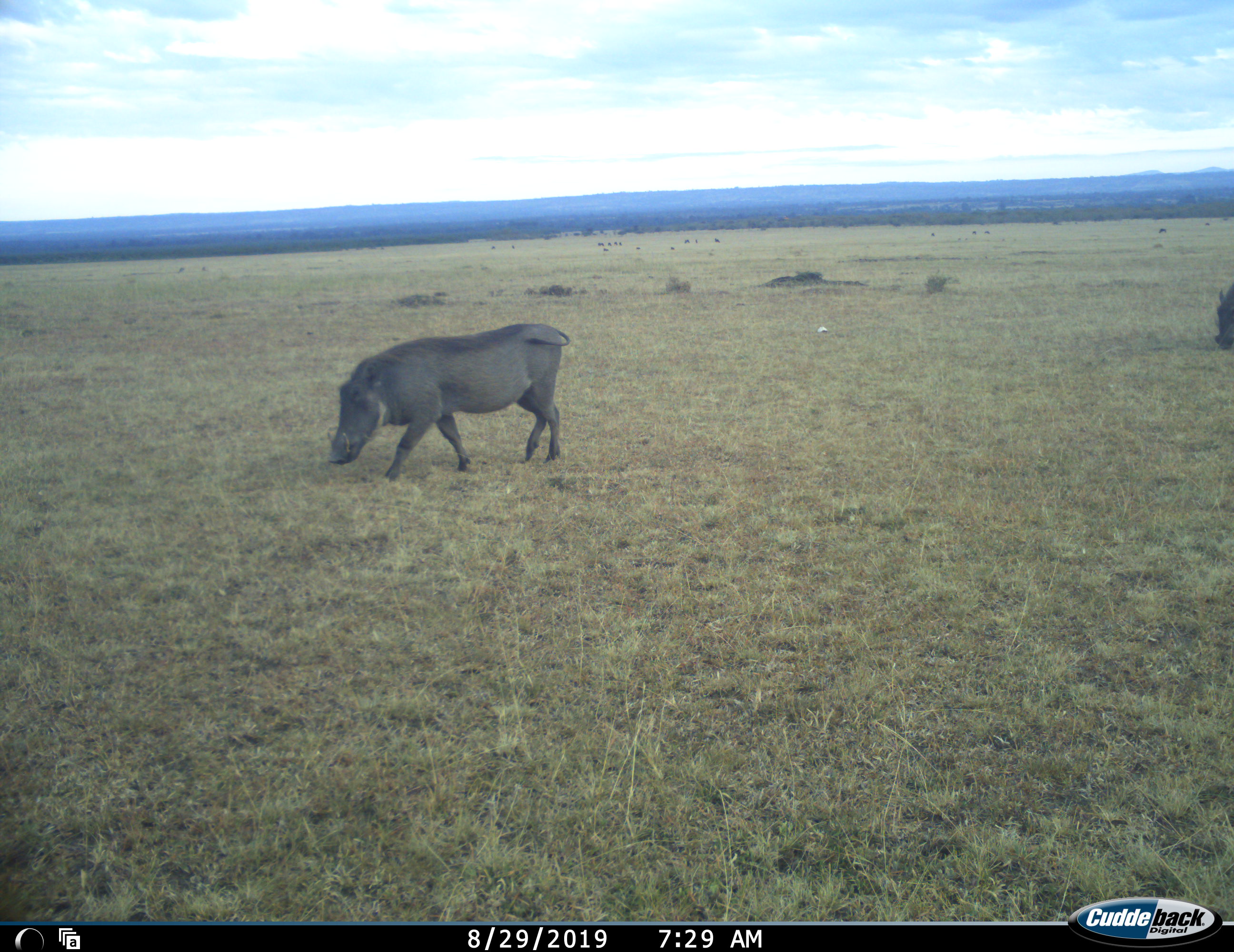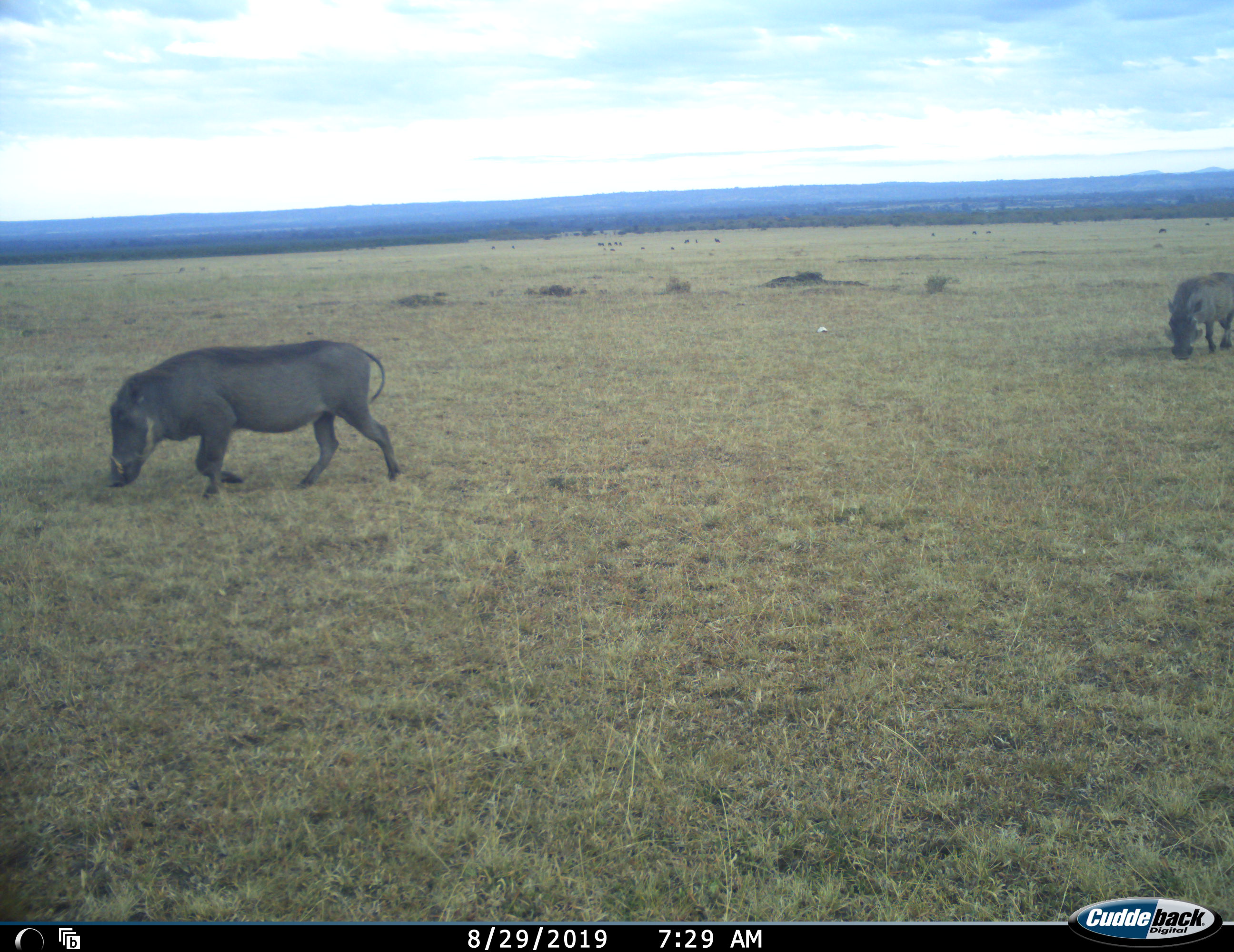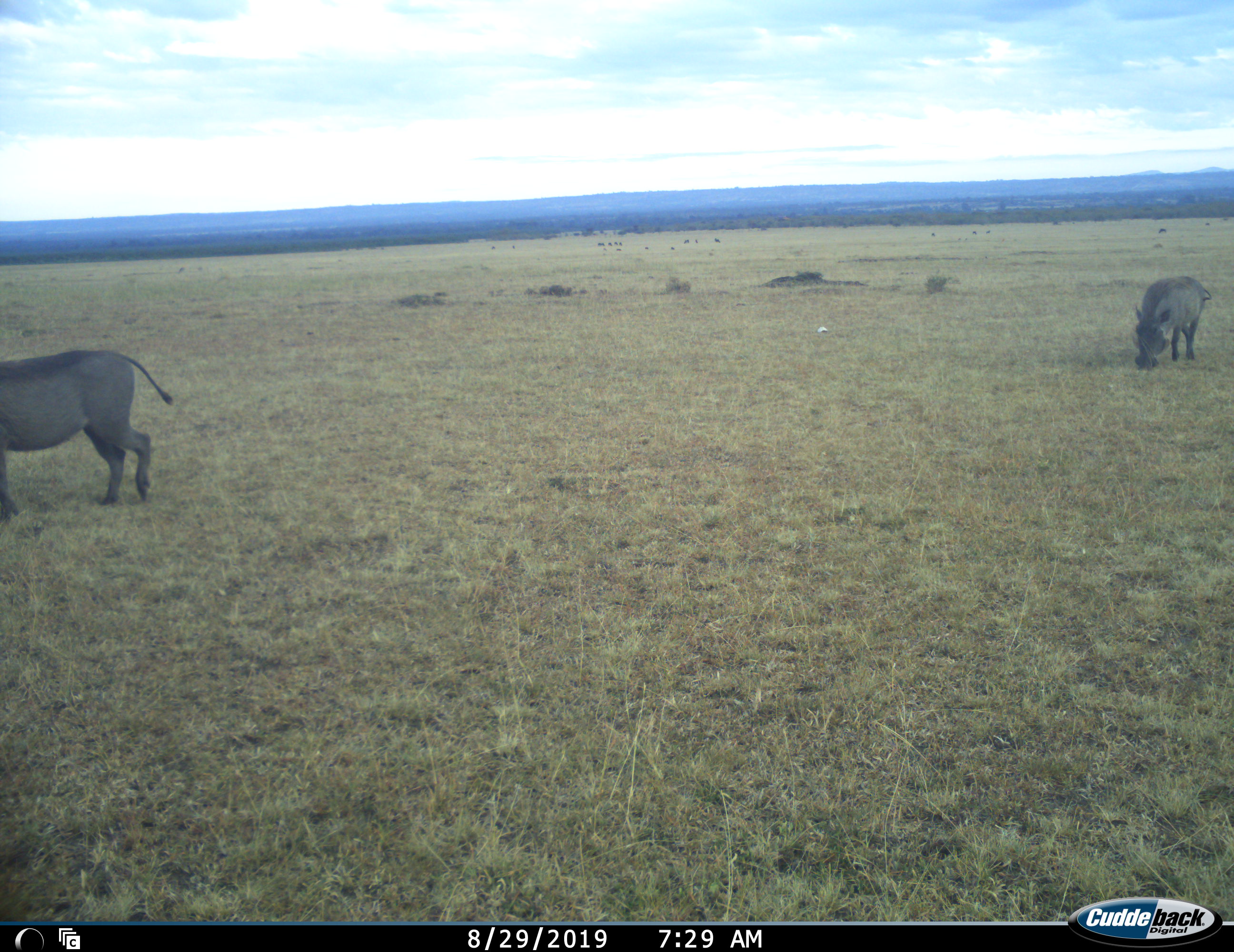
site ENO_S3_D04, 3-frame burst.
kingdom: Animalia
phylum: Chordata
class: Mammalia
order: Artiodactyla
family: Suidae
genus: Phacochoerus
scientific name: Phacochoerus africanus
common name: warthog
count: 2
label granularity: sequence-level